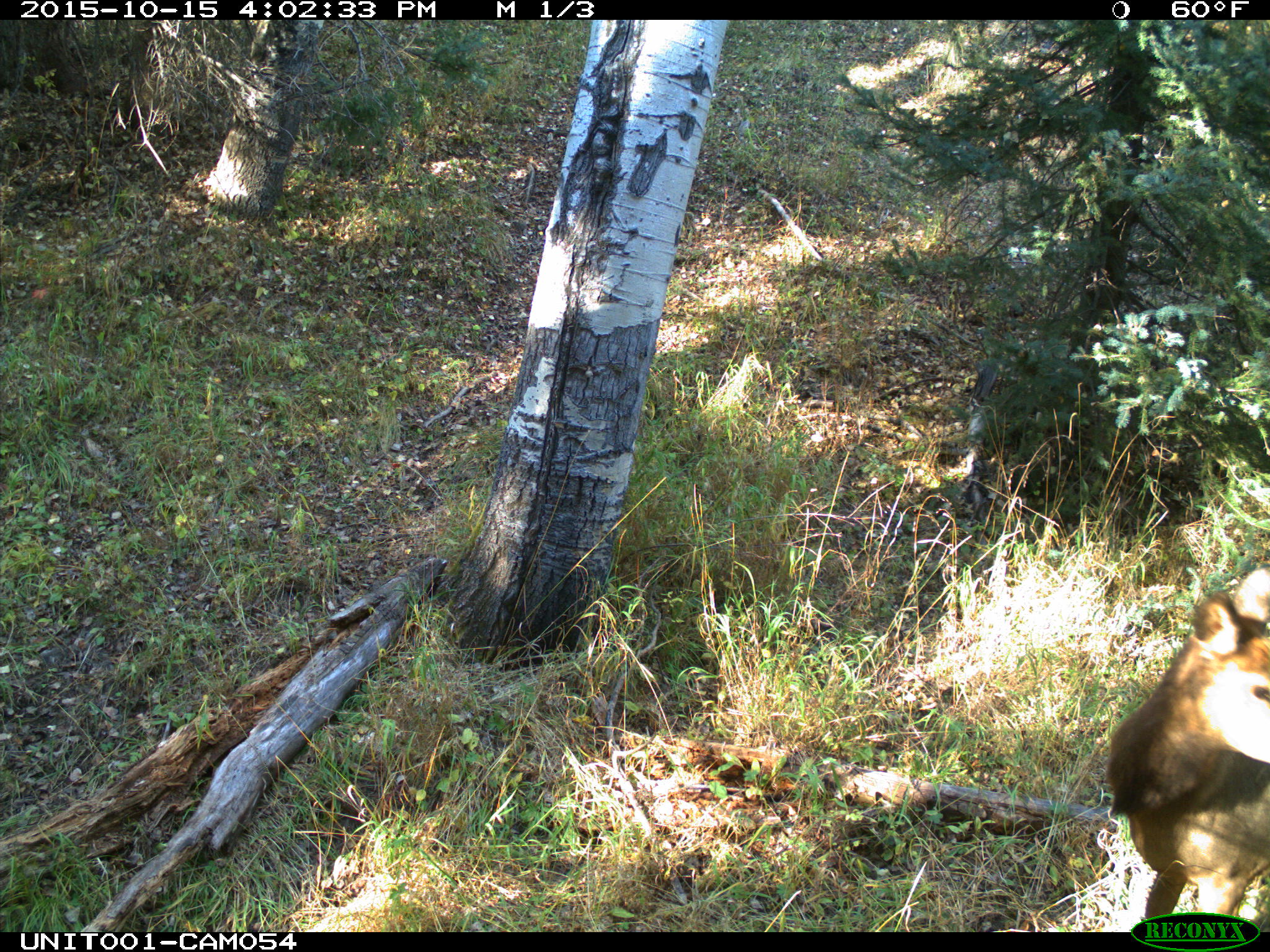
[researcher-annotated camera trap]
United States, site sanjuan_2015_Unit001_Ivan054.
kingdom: Animalia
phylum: Chordata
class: Mammalia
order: Artiodactyla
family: Cervidae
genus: Cervus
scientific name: Cervus elaphus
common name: red deer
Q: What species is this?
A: Cervus elaphus (red deer).